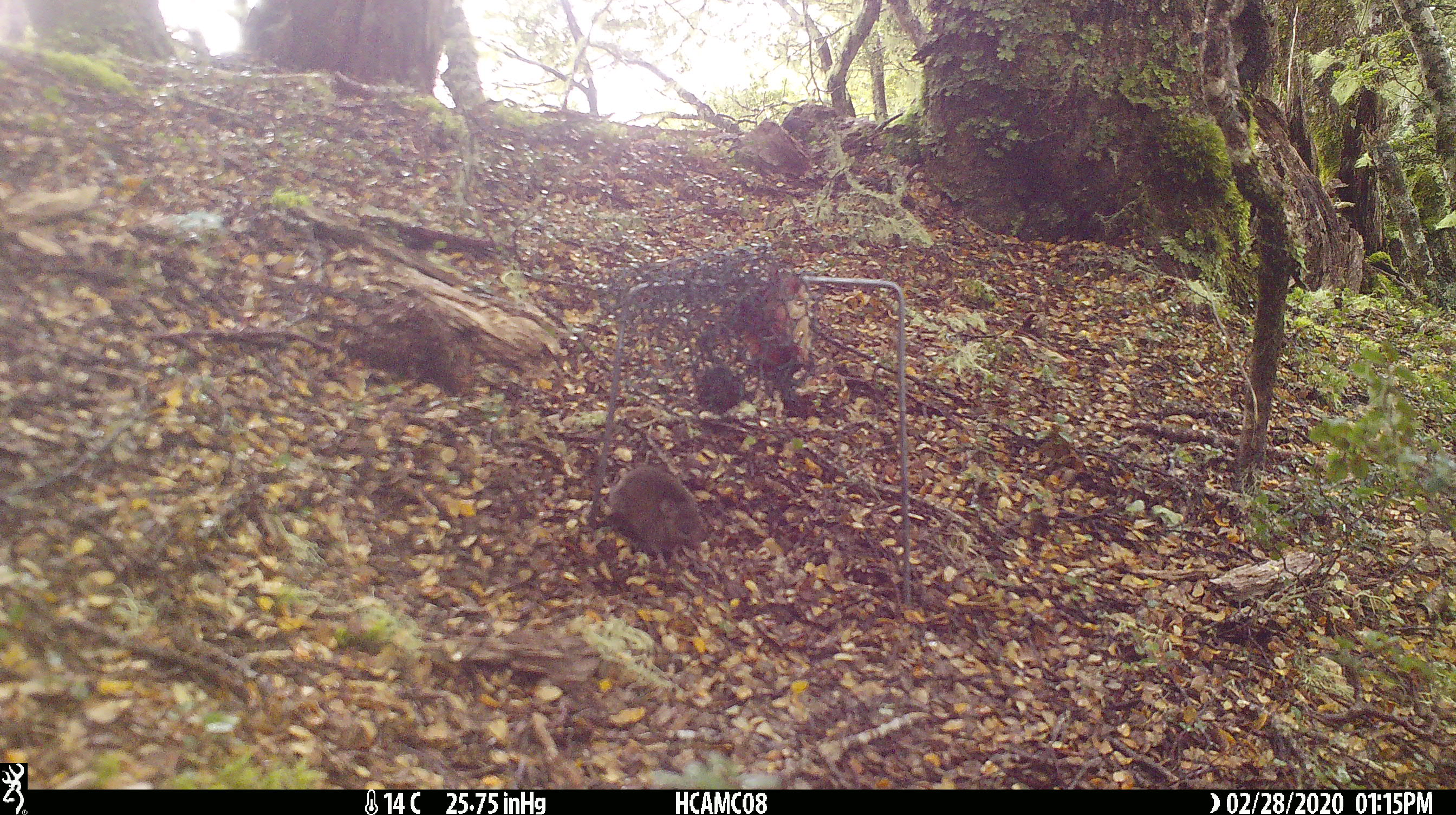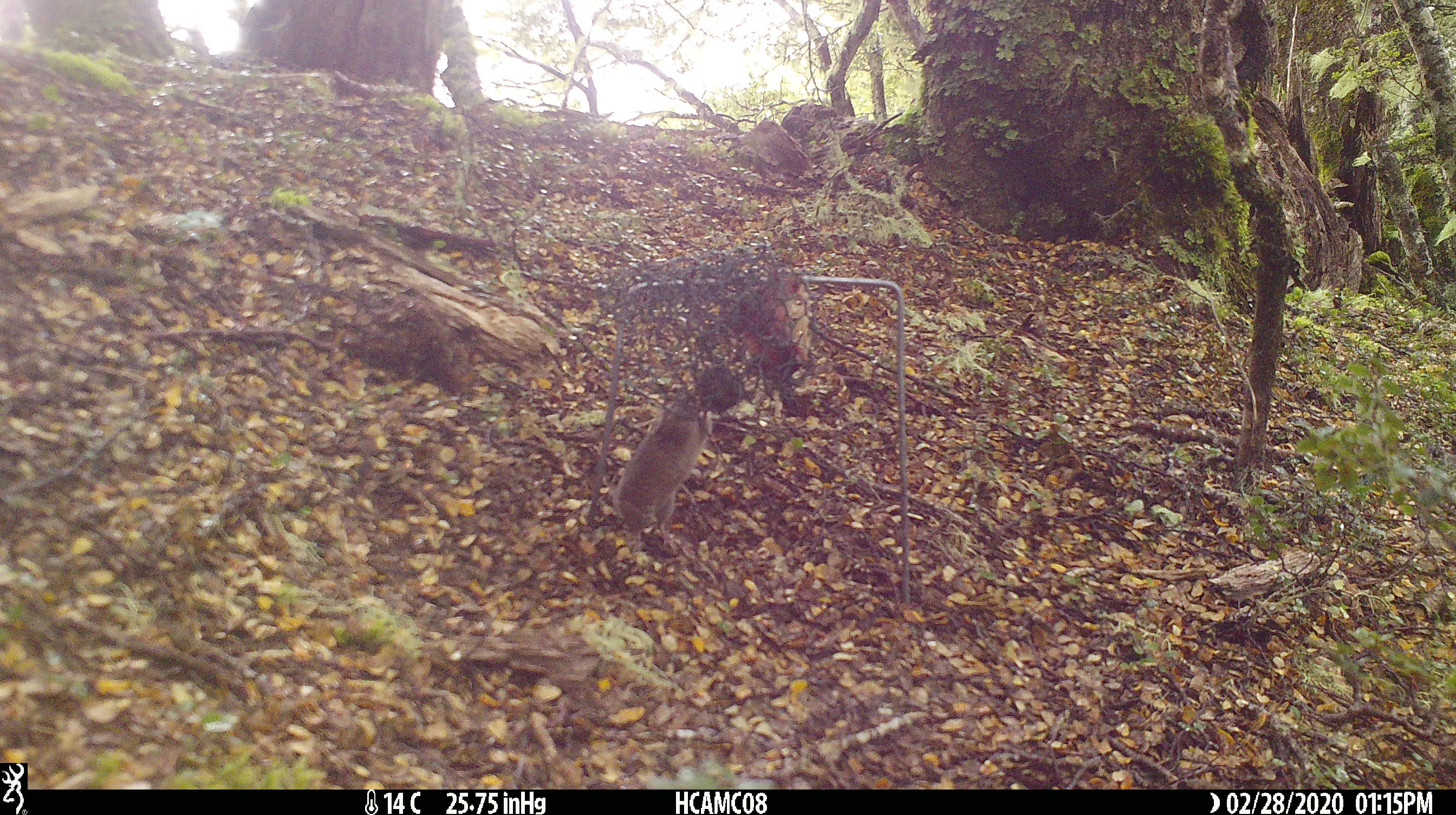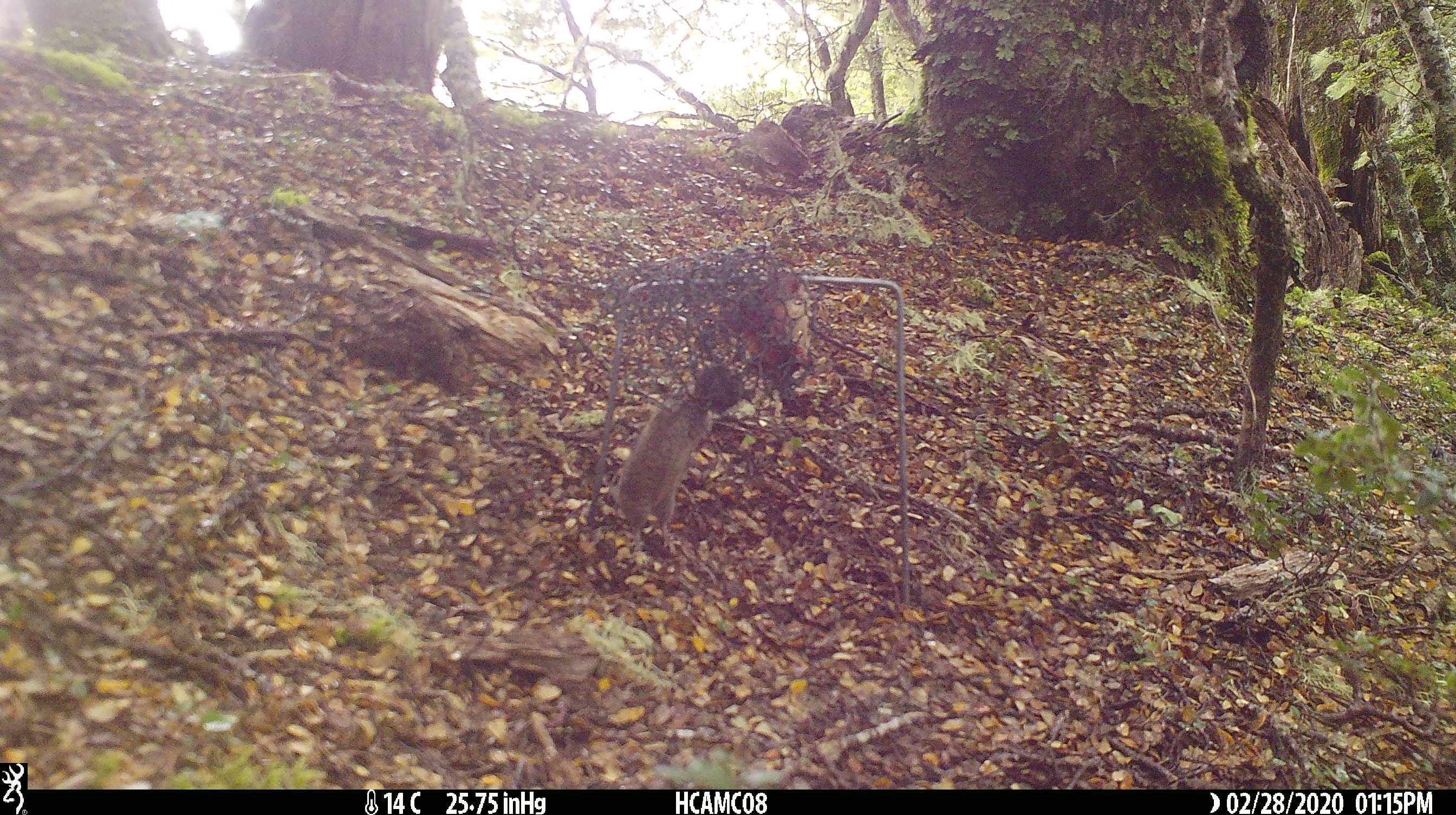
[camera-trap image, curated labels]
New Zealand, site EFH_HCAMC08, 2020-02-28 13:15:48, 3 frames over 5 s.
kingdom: Animalia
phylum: Chordata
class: Mammalia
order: Rodentia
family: Muridae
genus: Mus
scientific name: Mus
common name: mouse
Mouse (Mus).